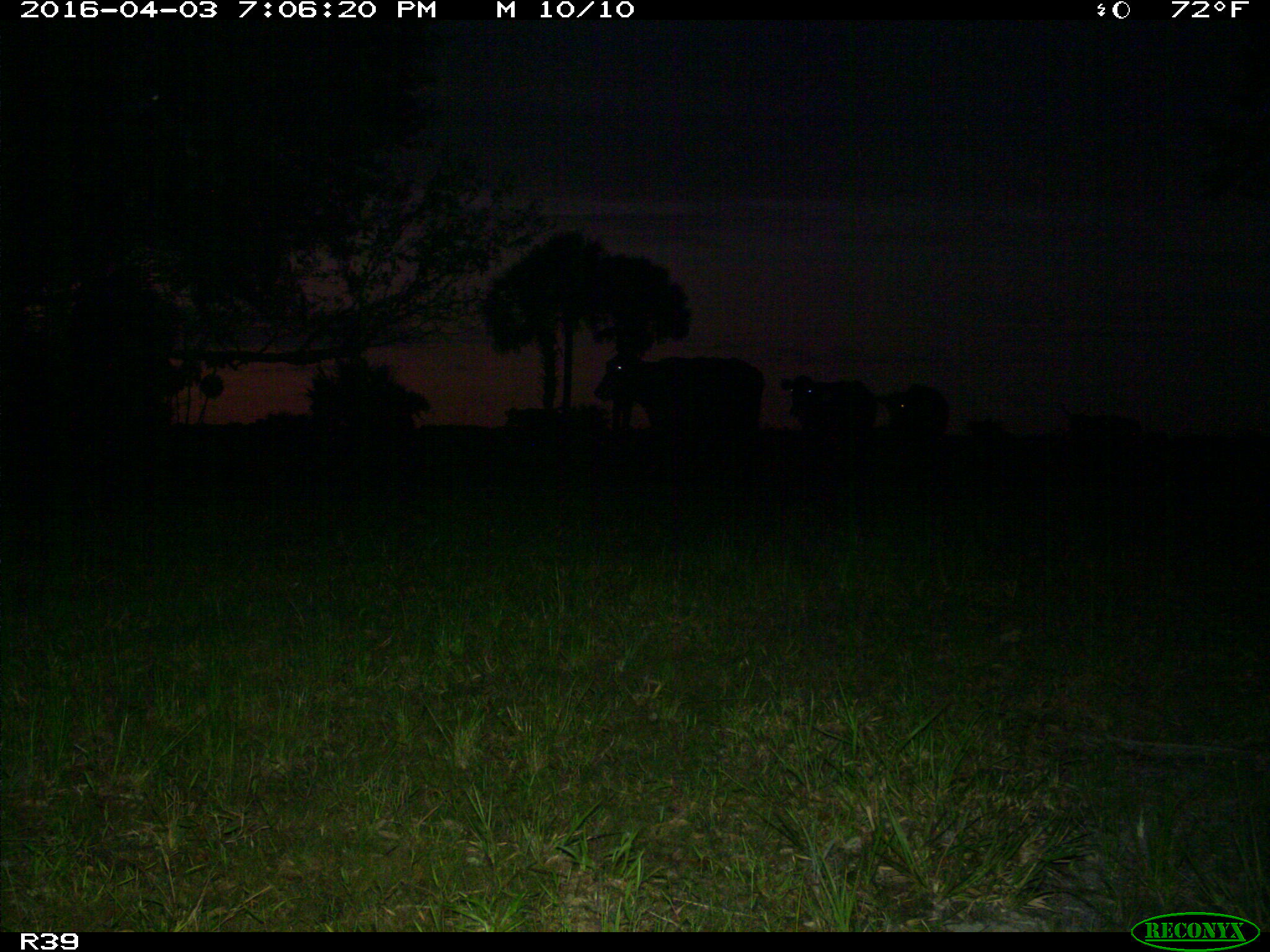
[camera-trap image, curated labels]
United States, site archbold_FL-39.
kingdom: Animalia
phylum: Chordata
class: Mammalia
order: Artiodactyla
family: Bovidae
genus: Bos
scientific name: Bos taurus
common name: domestic cow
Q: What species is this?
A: Bos taurus (domestic cow).